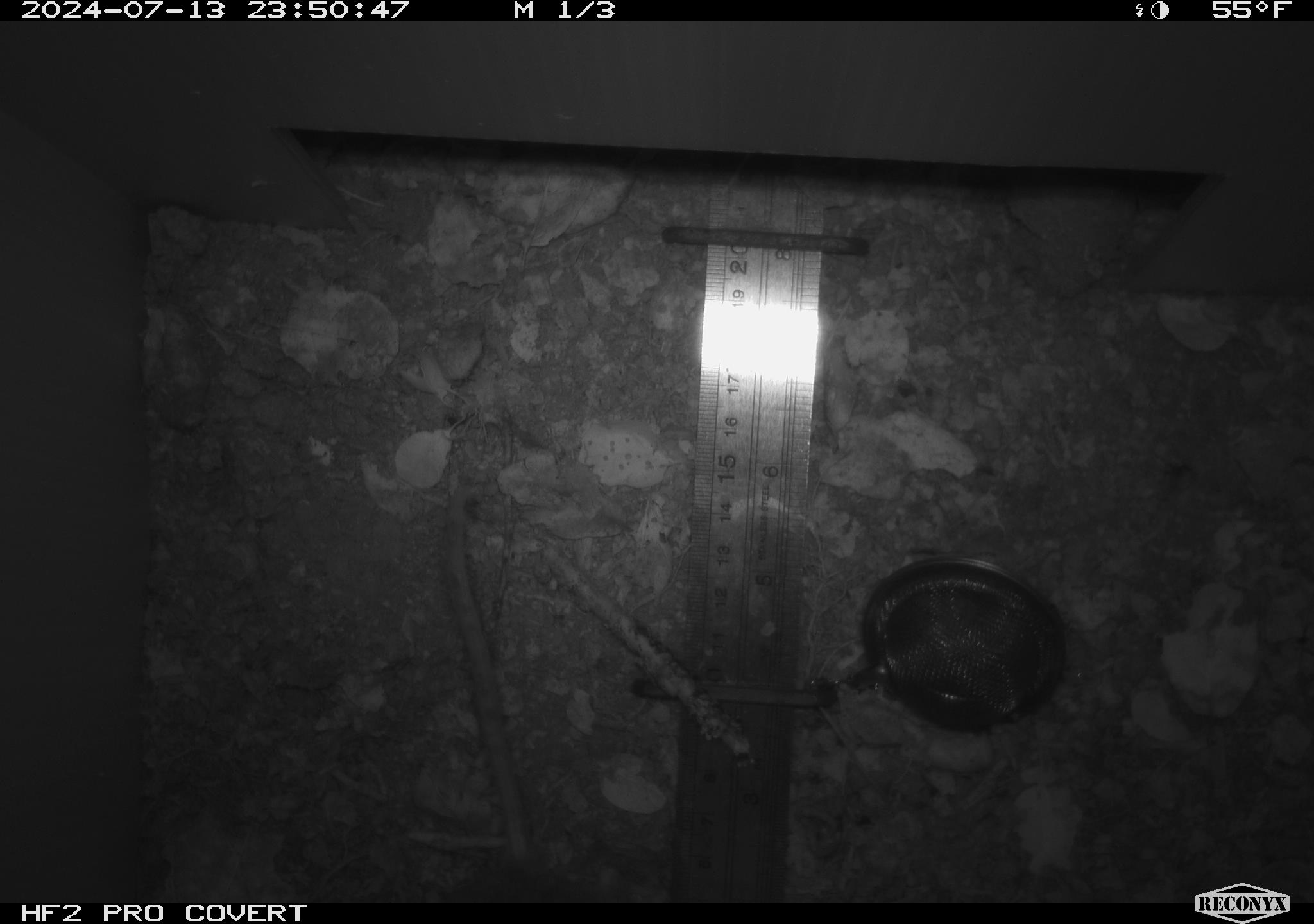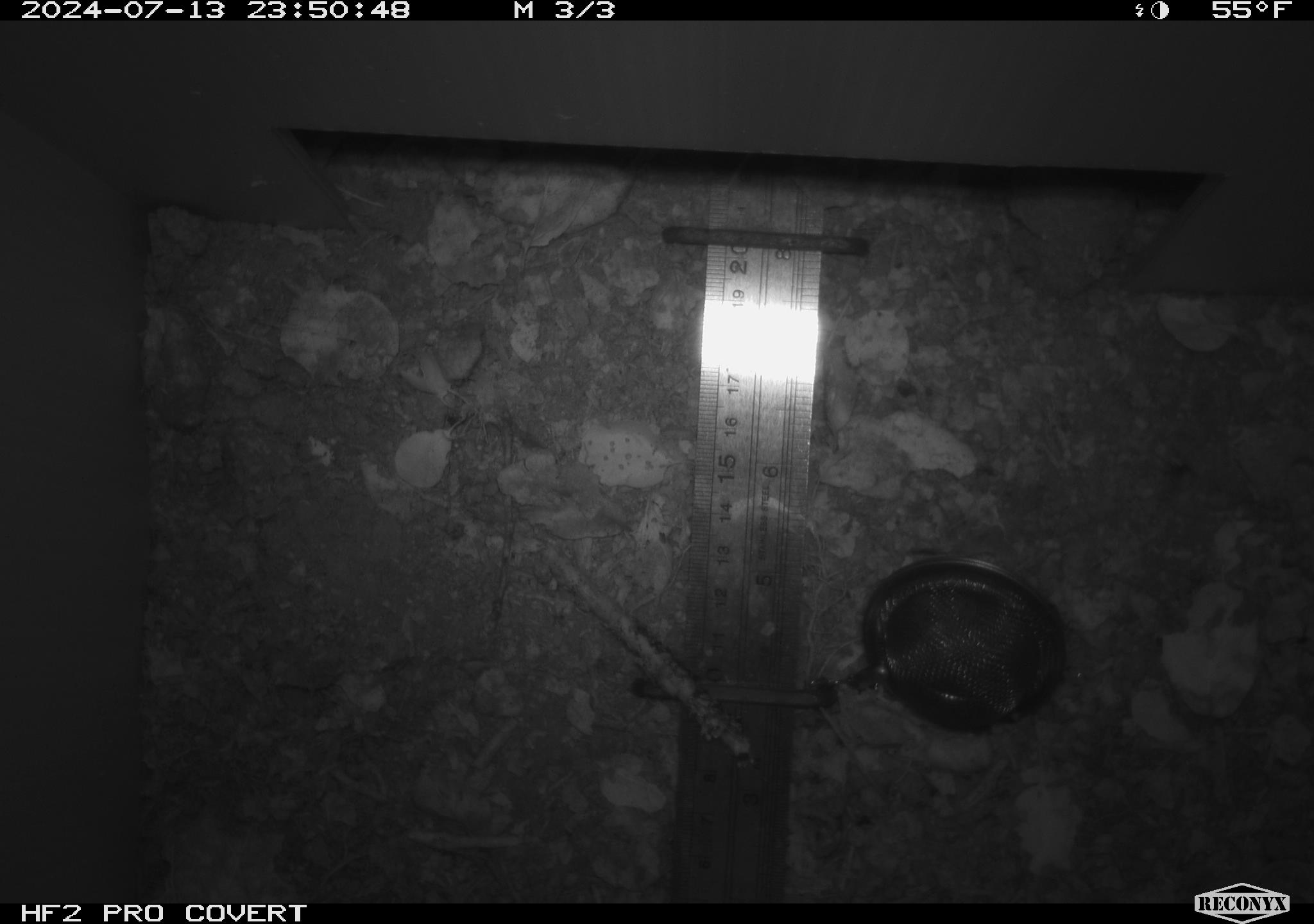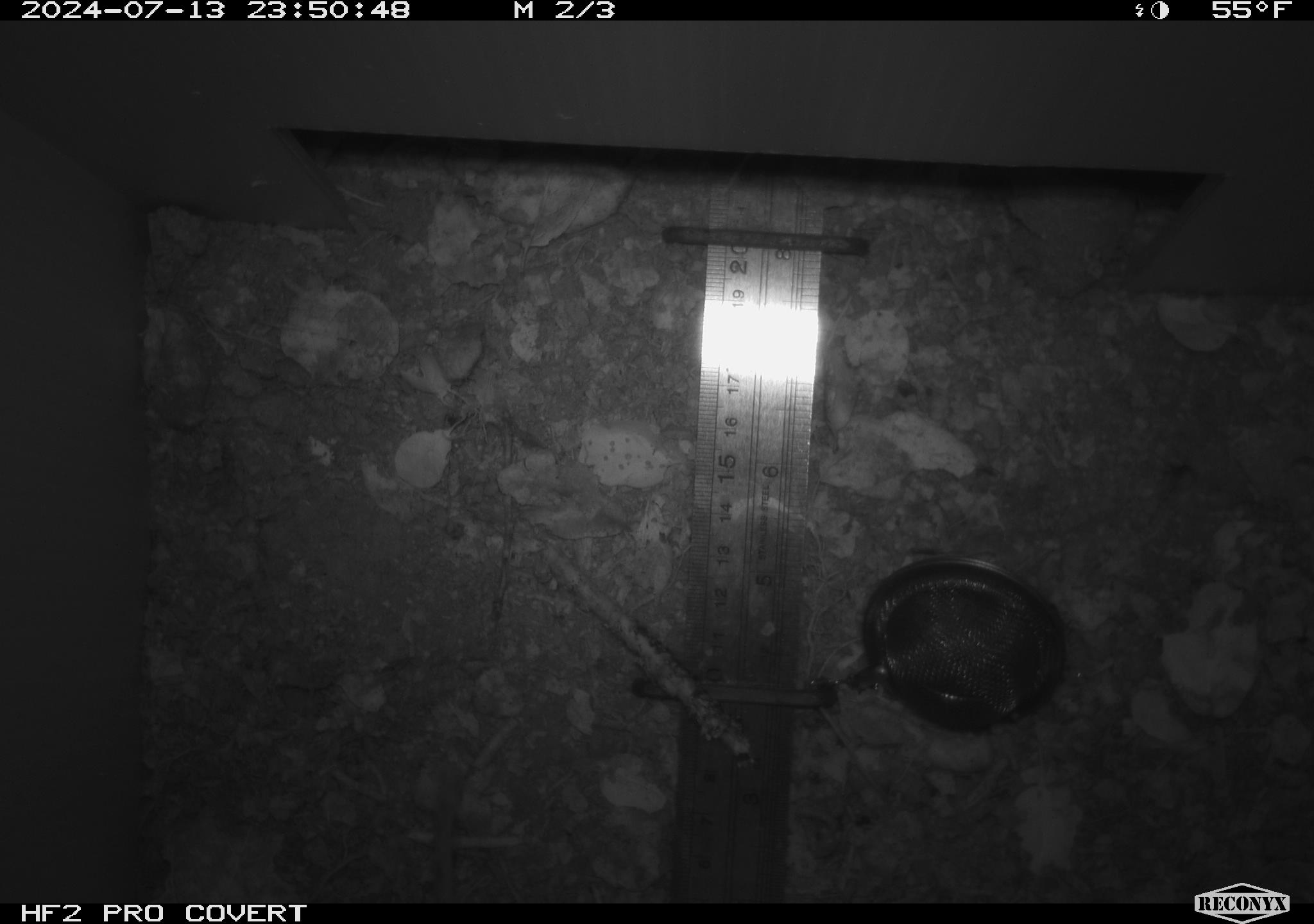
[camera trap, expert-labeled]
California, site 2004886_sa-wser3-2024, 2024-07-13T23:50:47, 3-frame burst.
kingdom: Animalia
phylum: Chordata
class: Mammalia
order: Rodentia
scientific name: Rodentia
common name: woodrat or rat or mouse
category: woodrat or rat or mouse species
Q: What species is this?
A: Woodrat or rat or mouse species (woodrat or rat or mouse) (Rodentia).